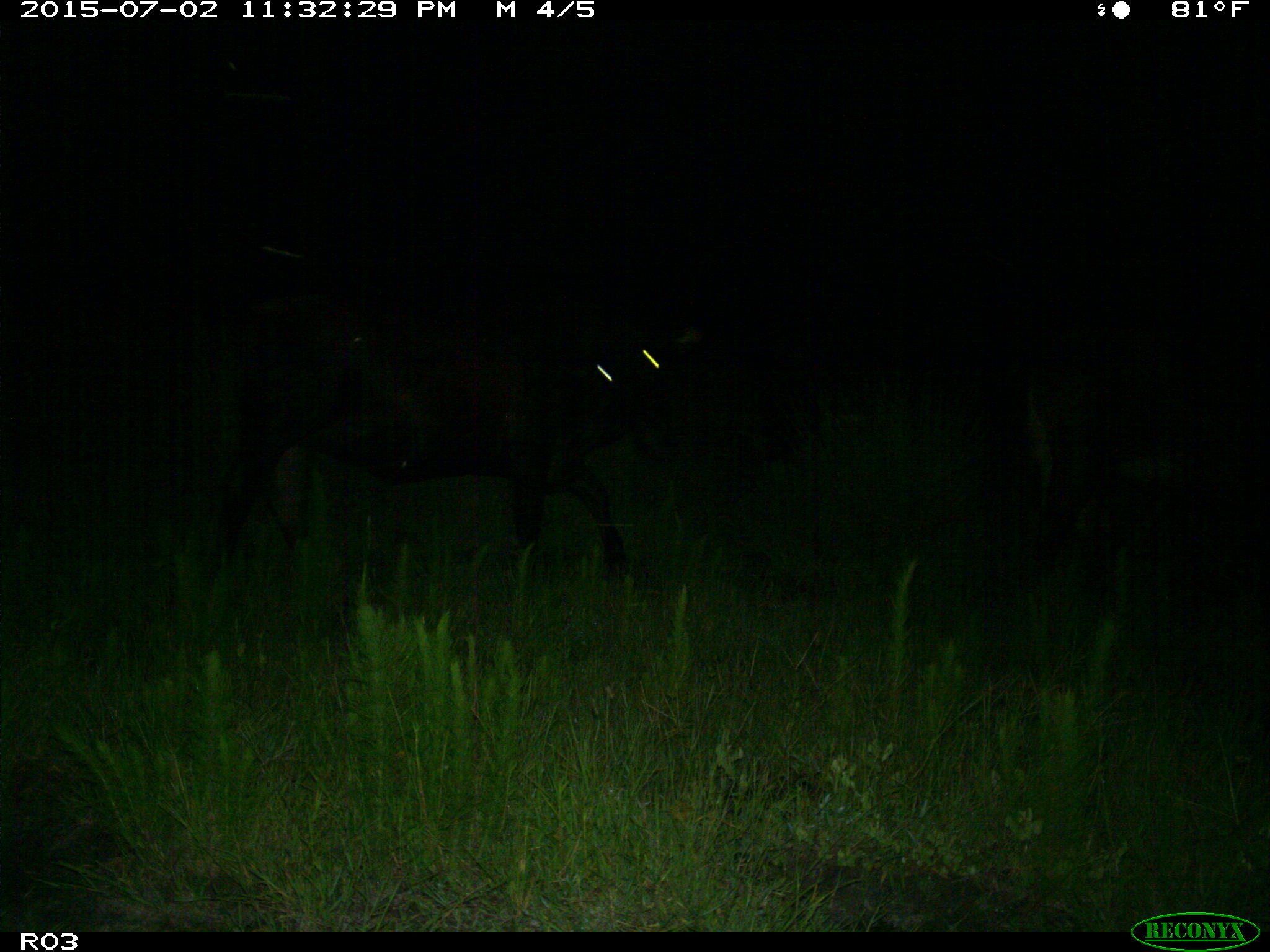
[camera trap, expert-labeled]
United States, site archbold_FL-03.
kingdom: Animalia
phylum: Chordata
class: Mammalia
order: Artiodactyla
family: Bovidae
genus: Bos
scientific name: Bos taurus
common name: domestic cow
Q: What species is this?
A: Bos taurus (domestic cow).